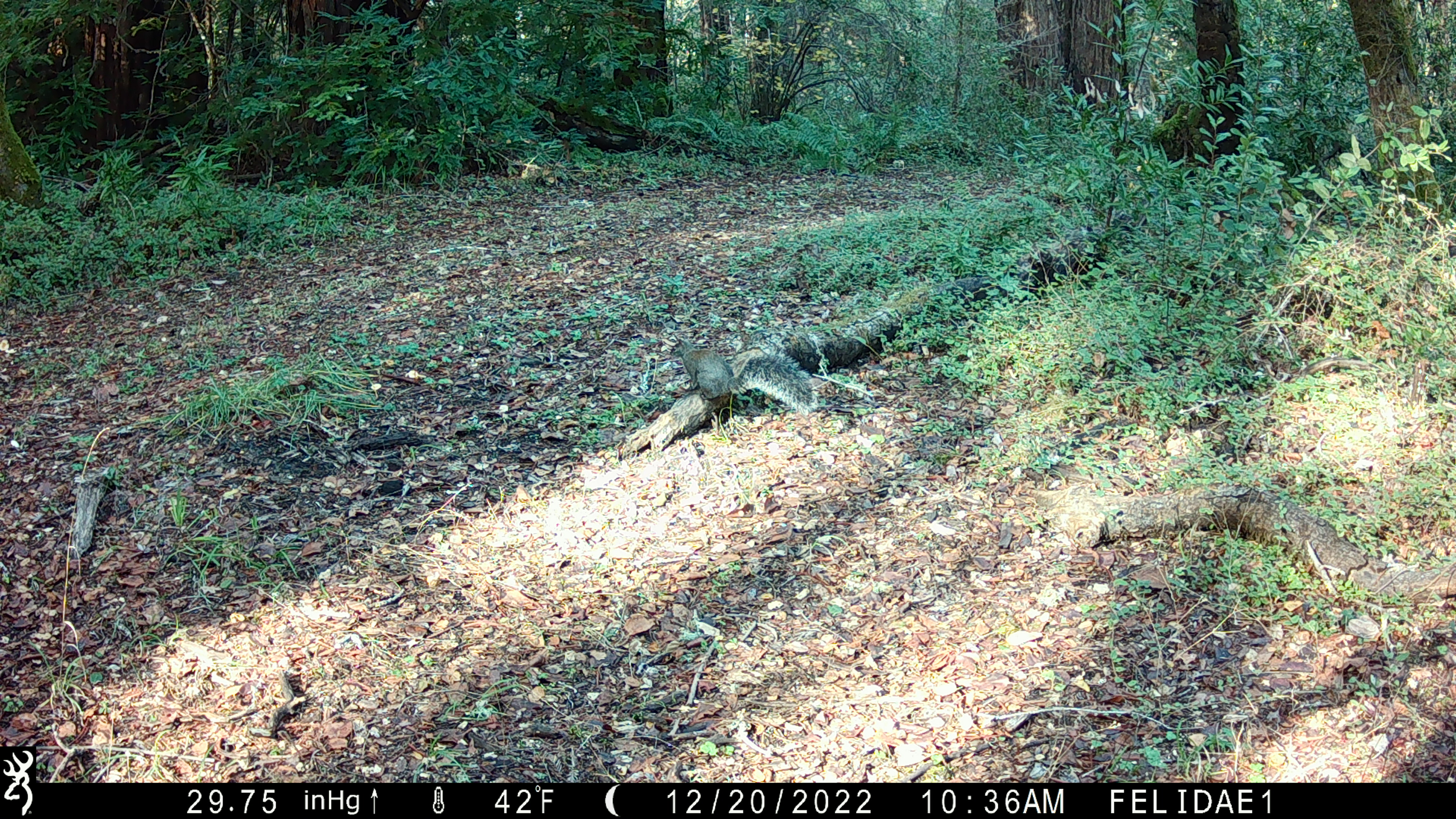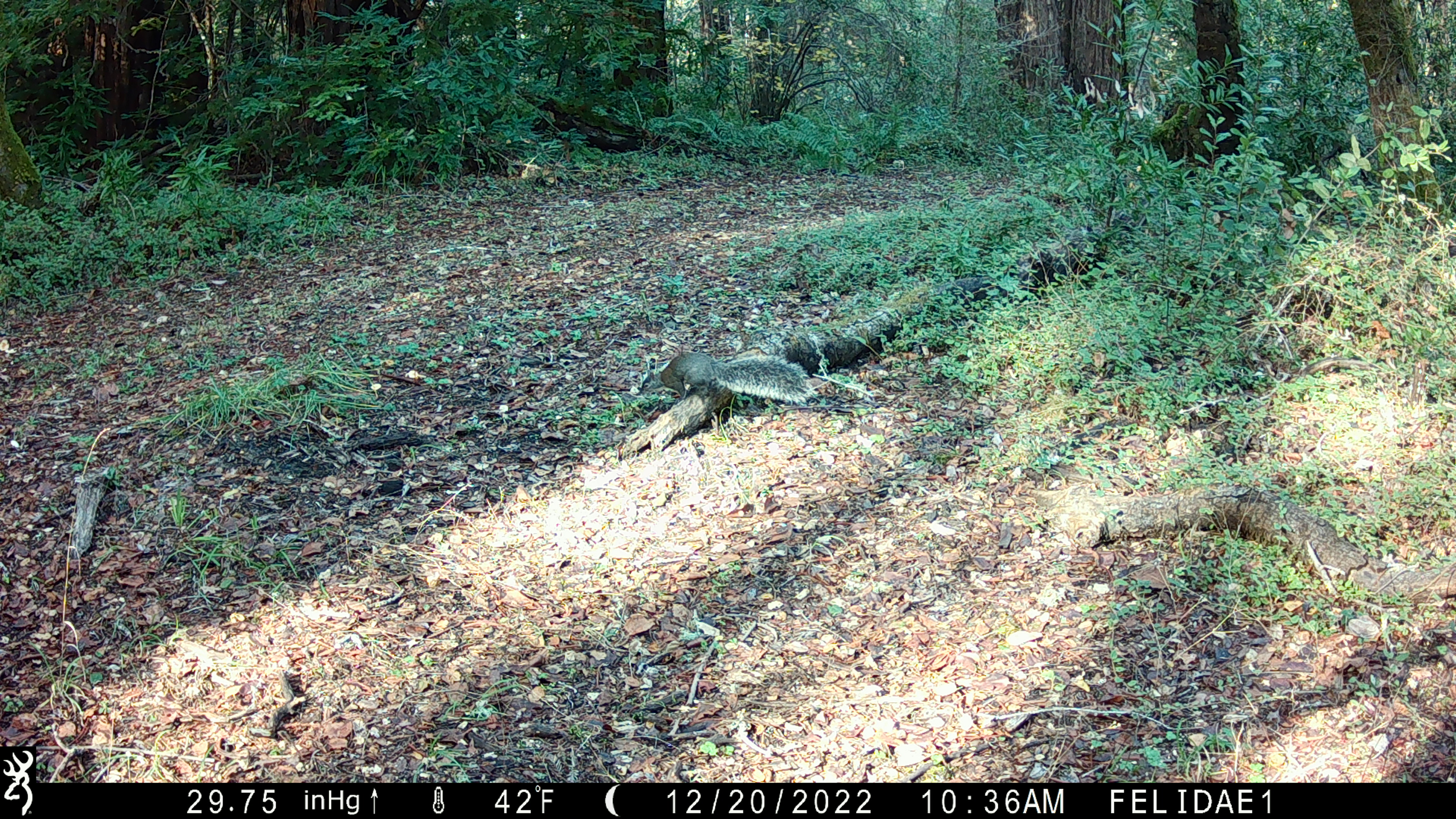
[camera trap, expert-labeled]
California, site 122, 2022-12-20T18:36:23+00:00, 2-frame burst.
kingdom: Animalia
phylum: Chordata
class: Mammalia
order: Rodentia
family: Sciuridae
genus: Sciurus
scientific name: Sciurus griseus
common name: western gray squirrel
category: western grey squirrel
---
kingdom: Animalia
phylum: Chordata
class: Mammalia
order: Rodentia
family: Sciuridae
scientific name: Sciuridae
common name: squirrel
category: unknown squirrel